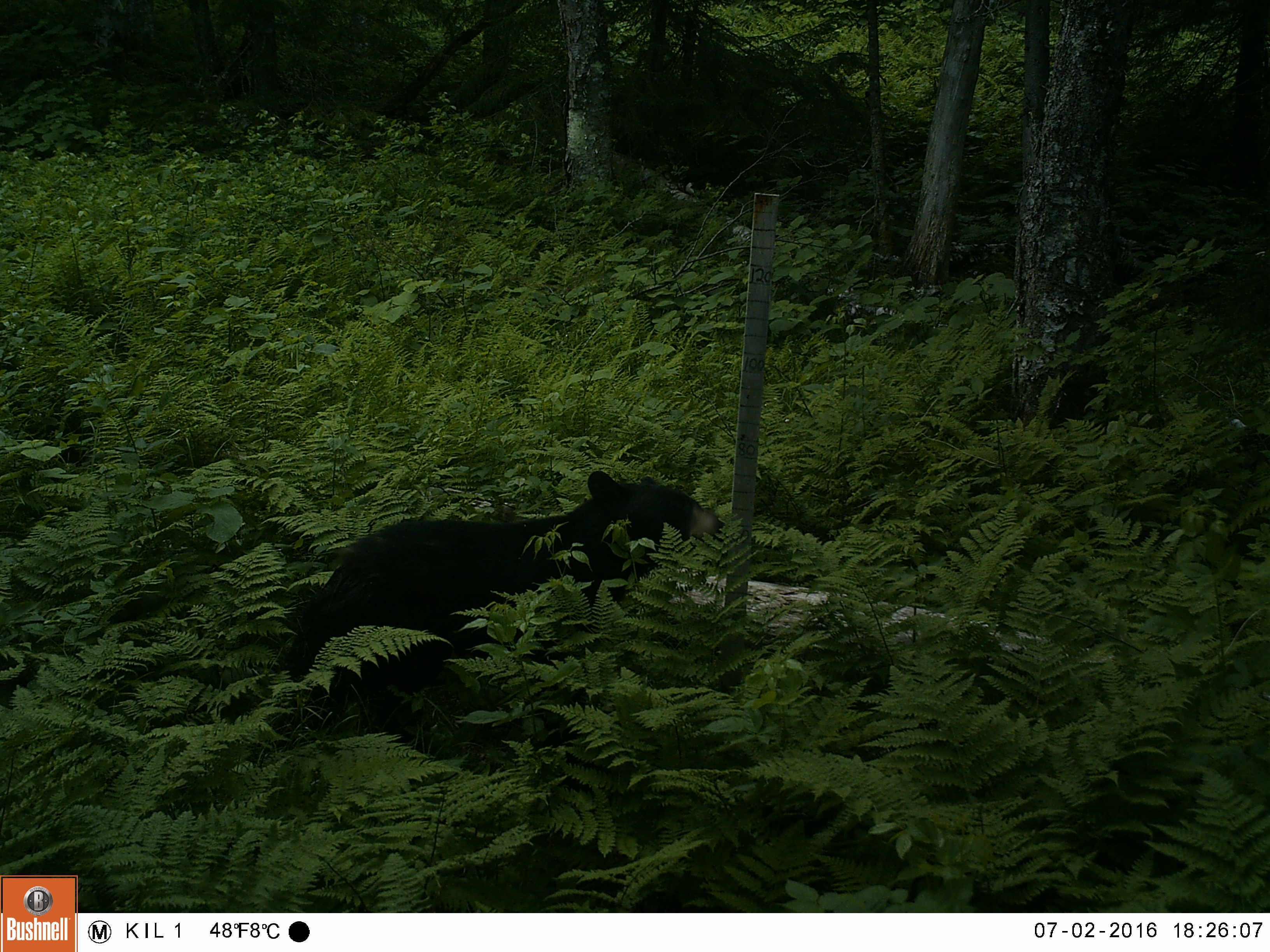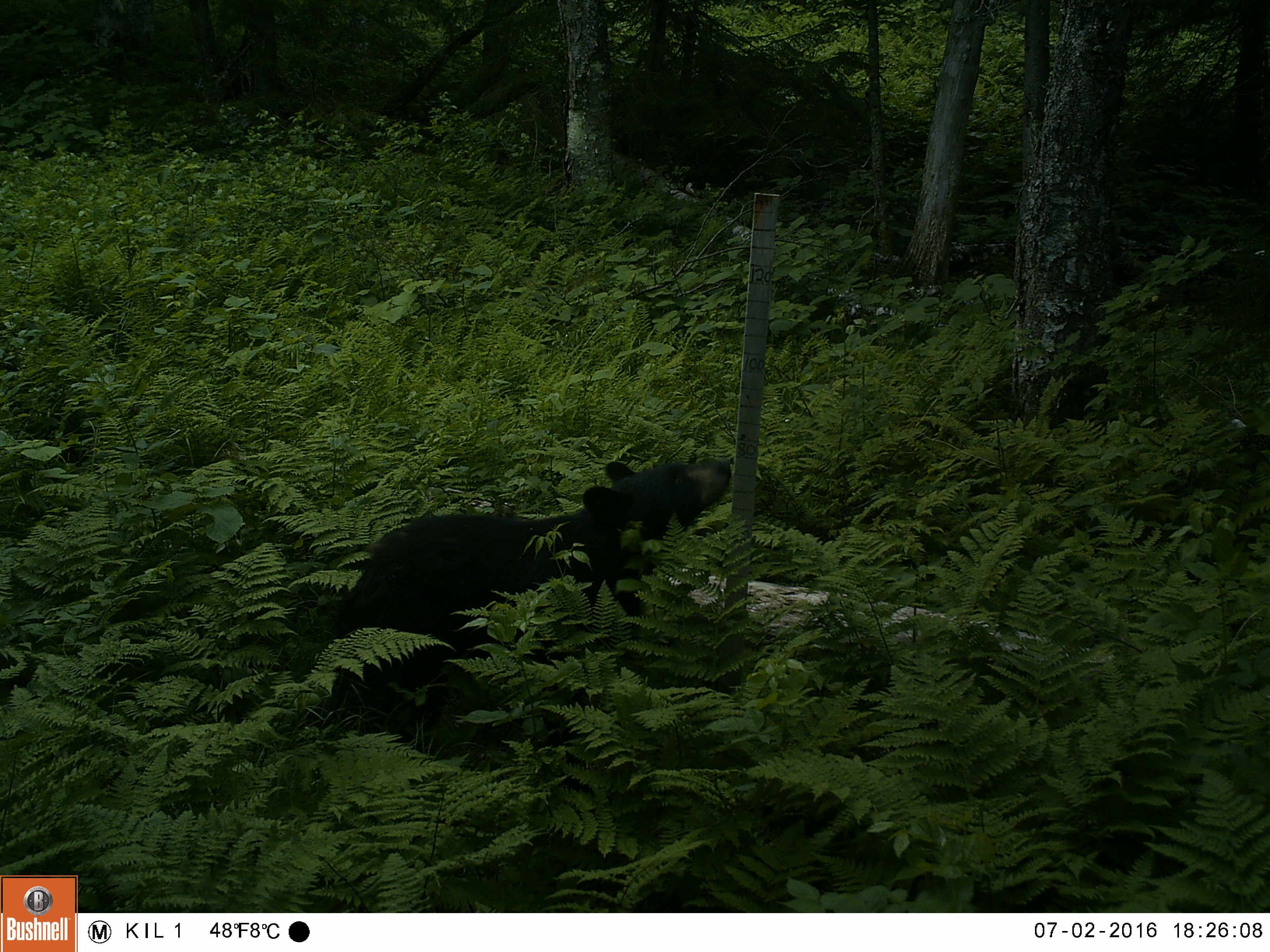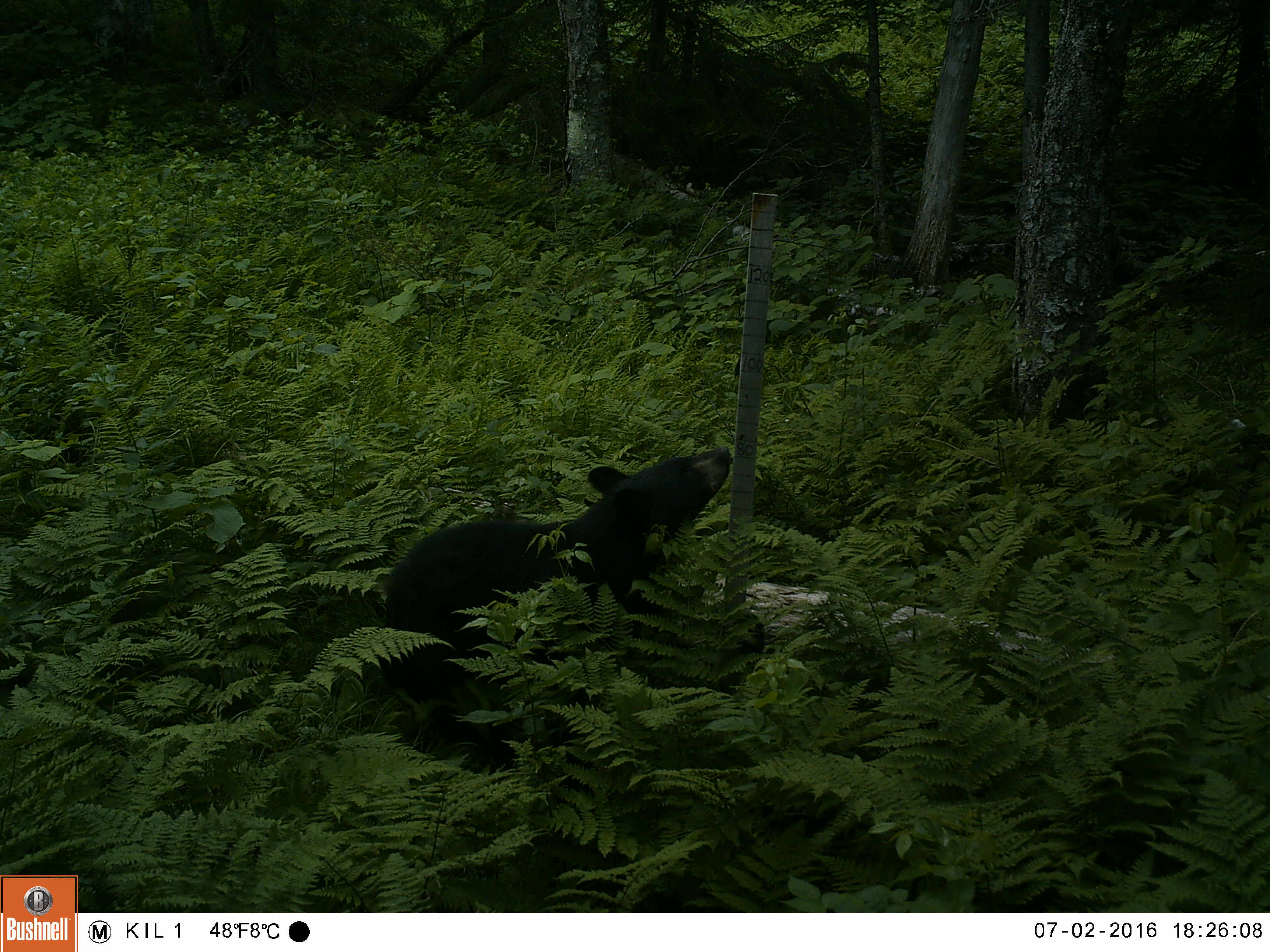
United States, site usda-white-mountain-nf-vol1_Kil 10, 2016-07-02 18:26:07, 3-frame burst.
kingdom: Animalia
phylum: Chordata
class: Mammalia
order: Carnivora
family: Ursidae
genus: Ursus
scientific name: Ursus americanus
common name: black bear